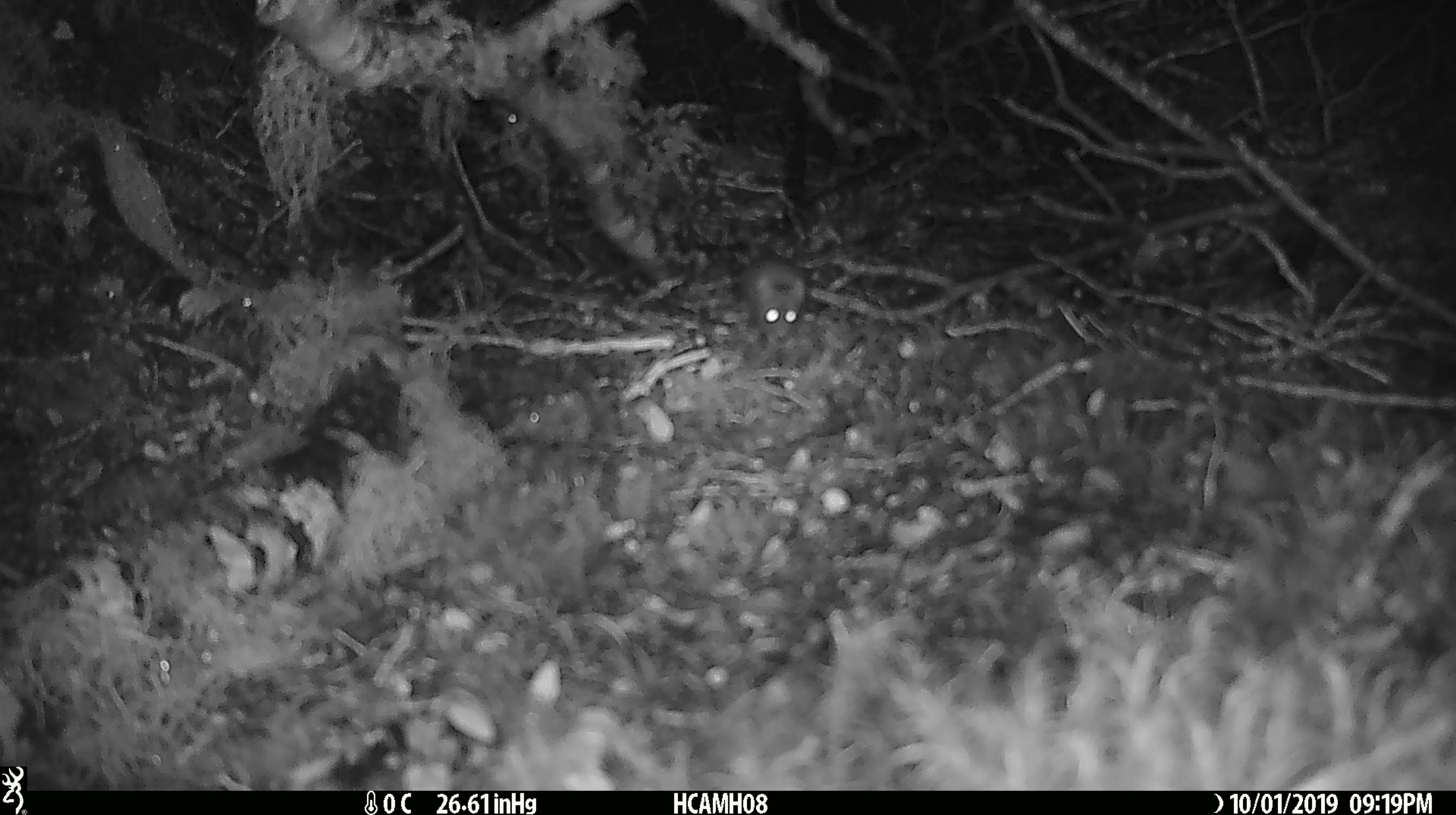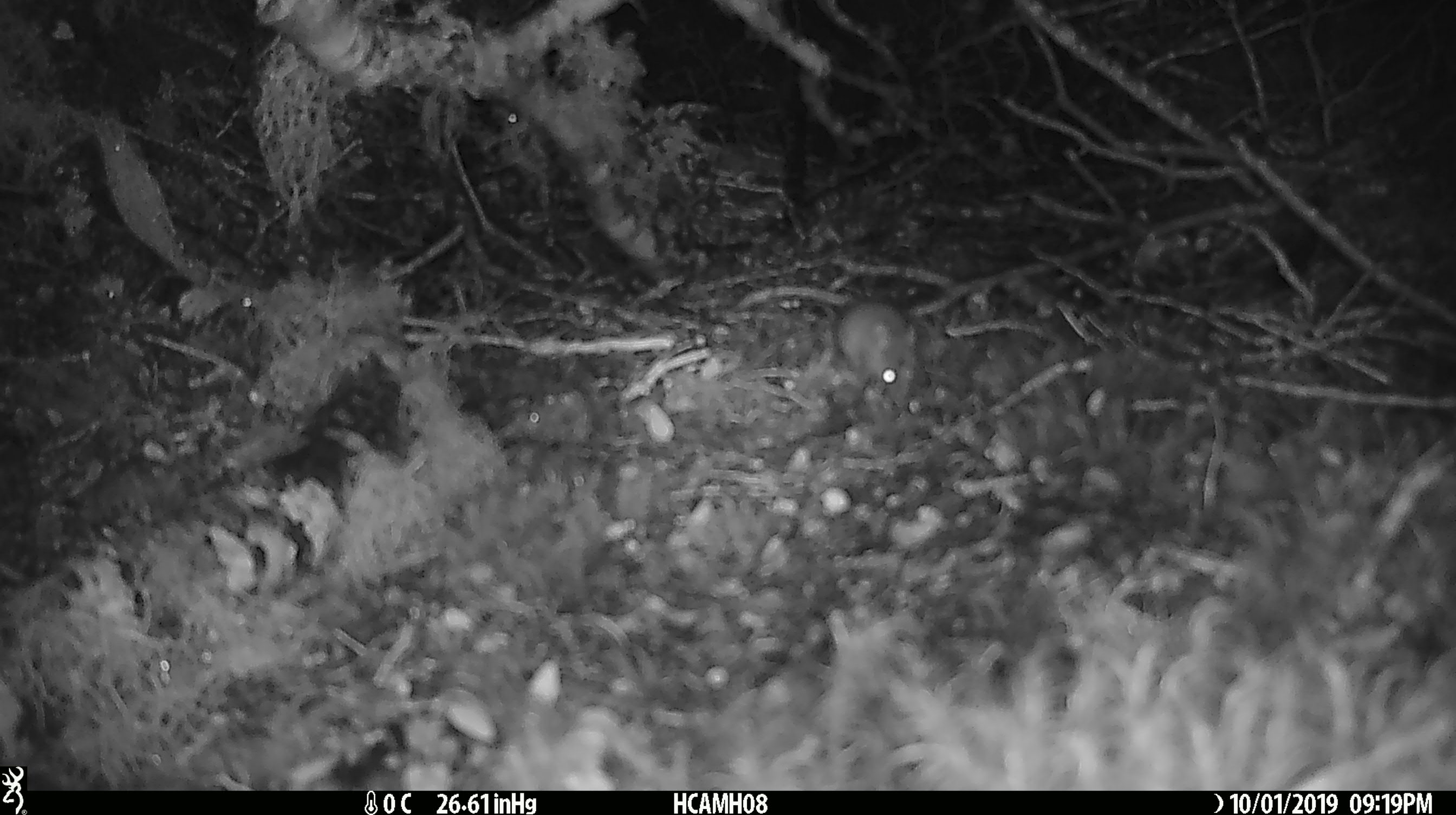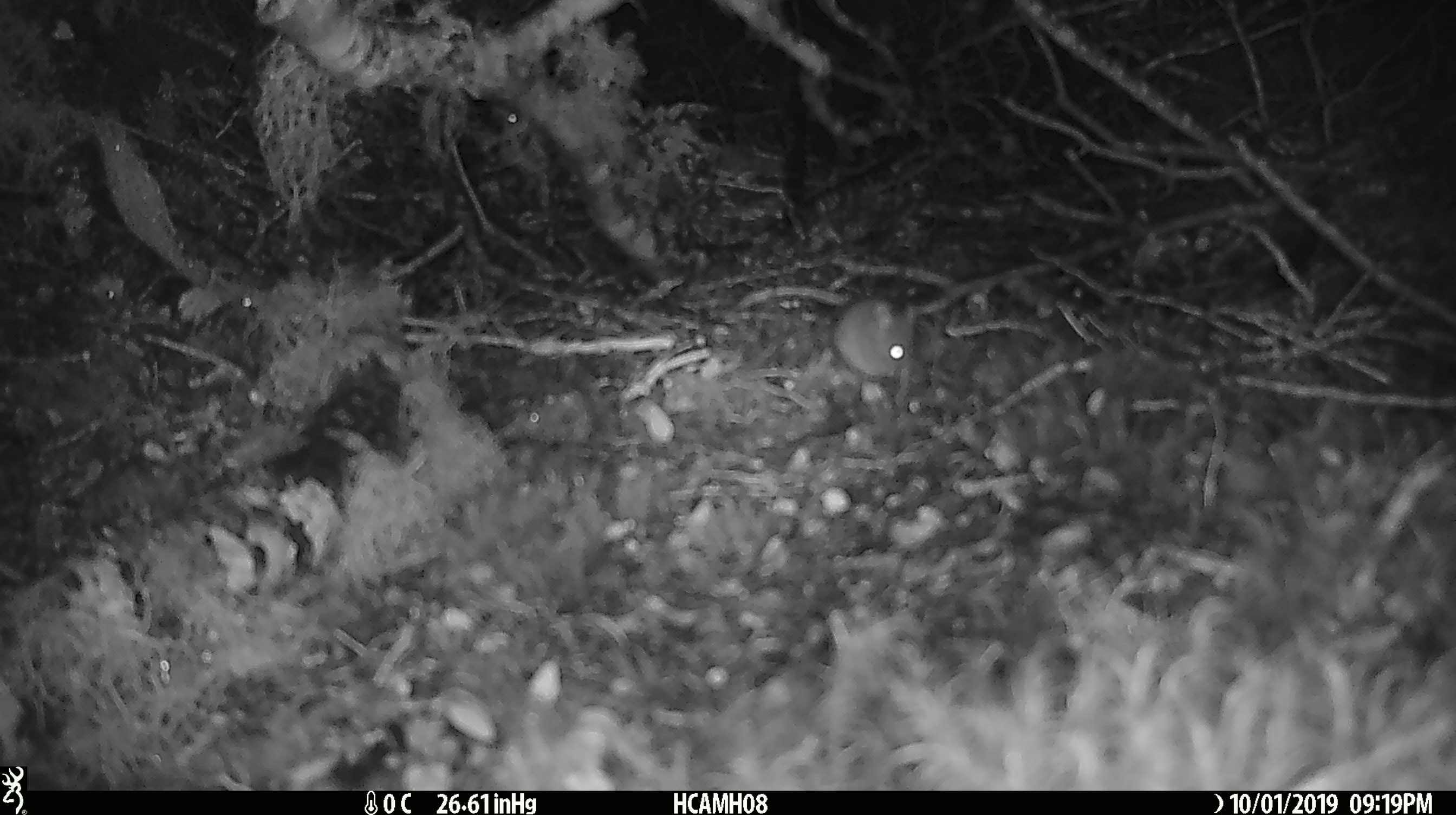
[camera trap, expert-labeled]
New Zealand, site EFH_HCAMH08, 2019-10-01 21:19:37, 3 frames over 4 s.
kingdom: Animalia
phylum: Chordata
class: Mammalia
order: Rodentia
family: Muridae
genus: Mus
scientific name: Mus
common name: mouse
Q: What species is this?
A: Mouse (Mus).